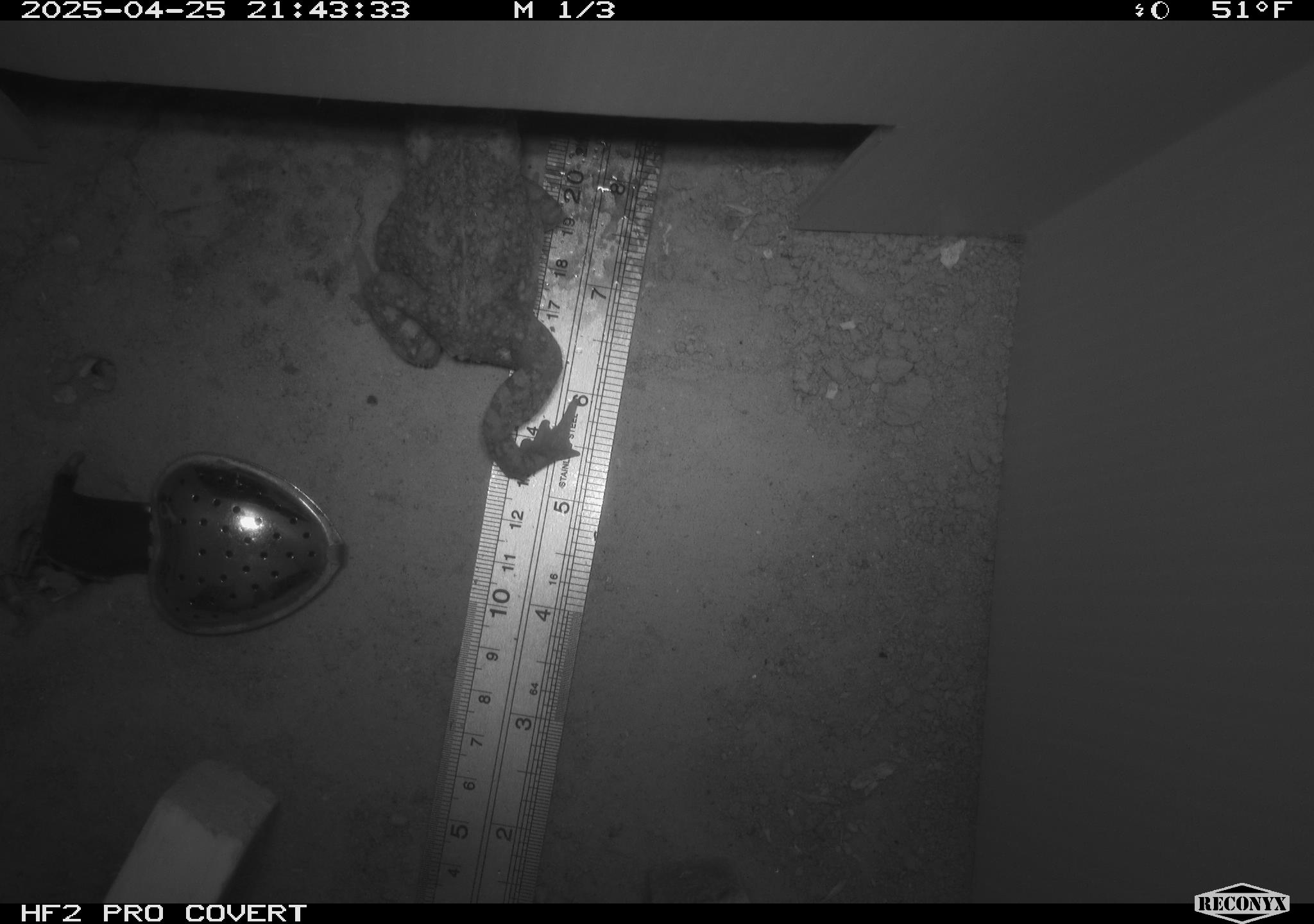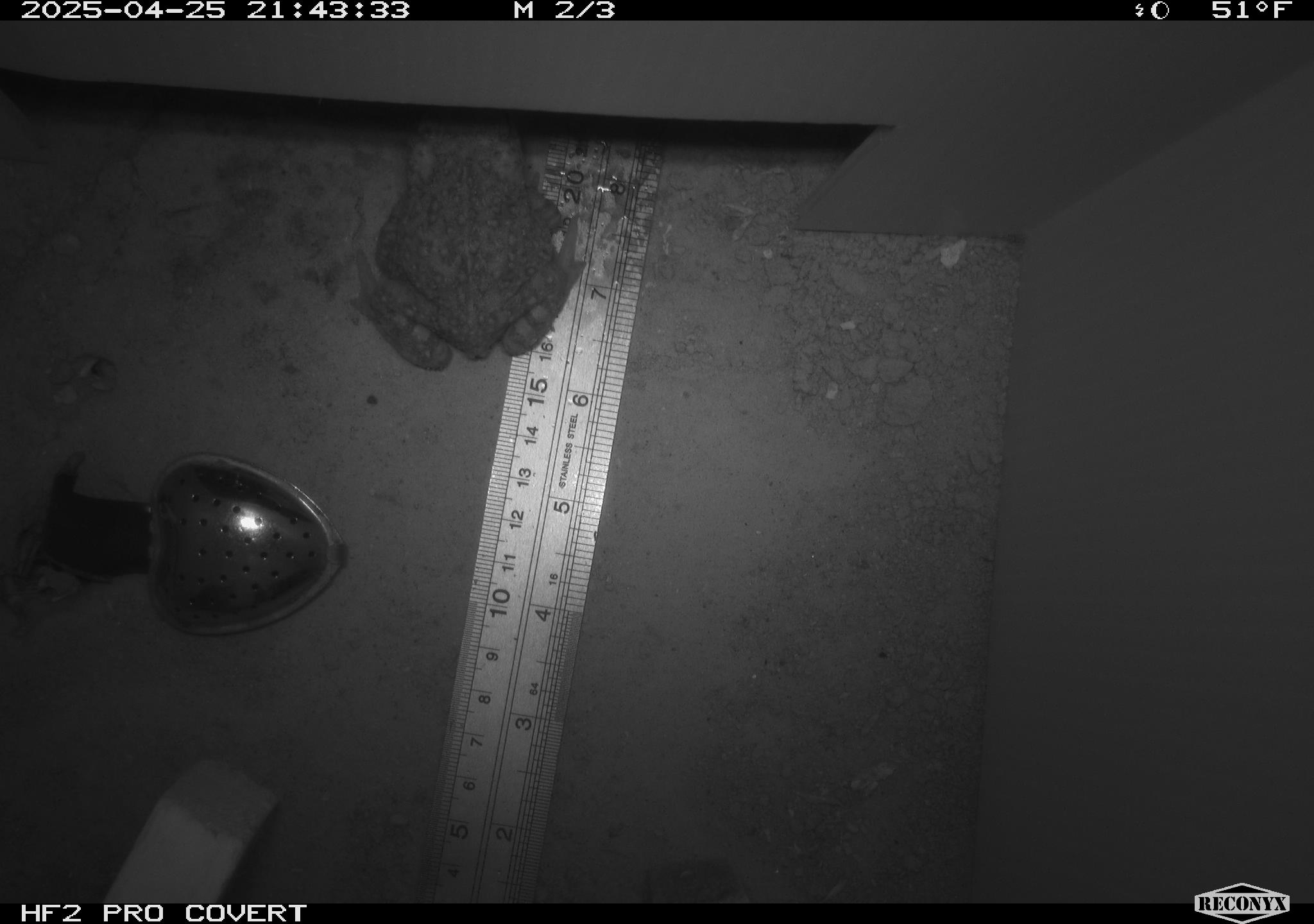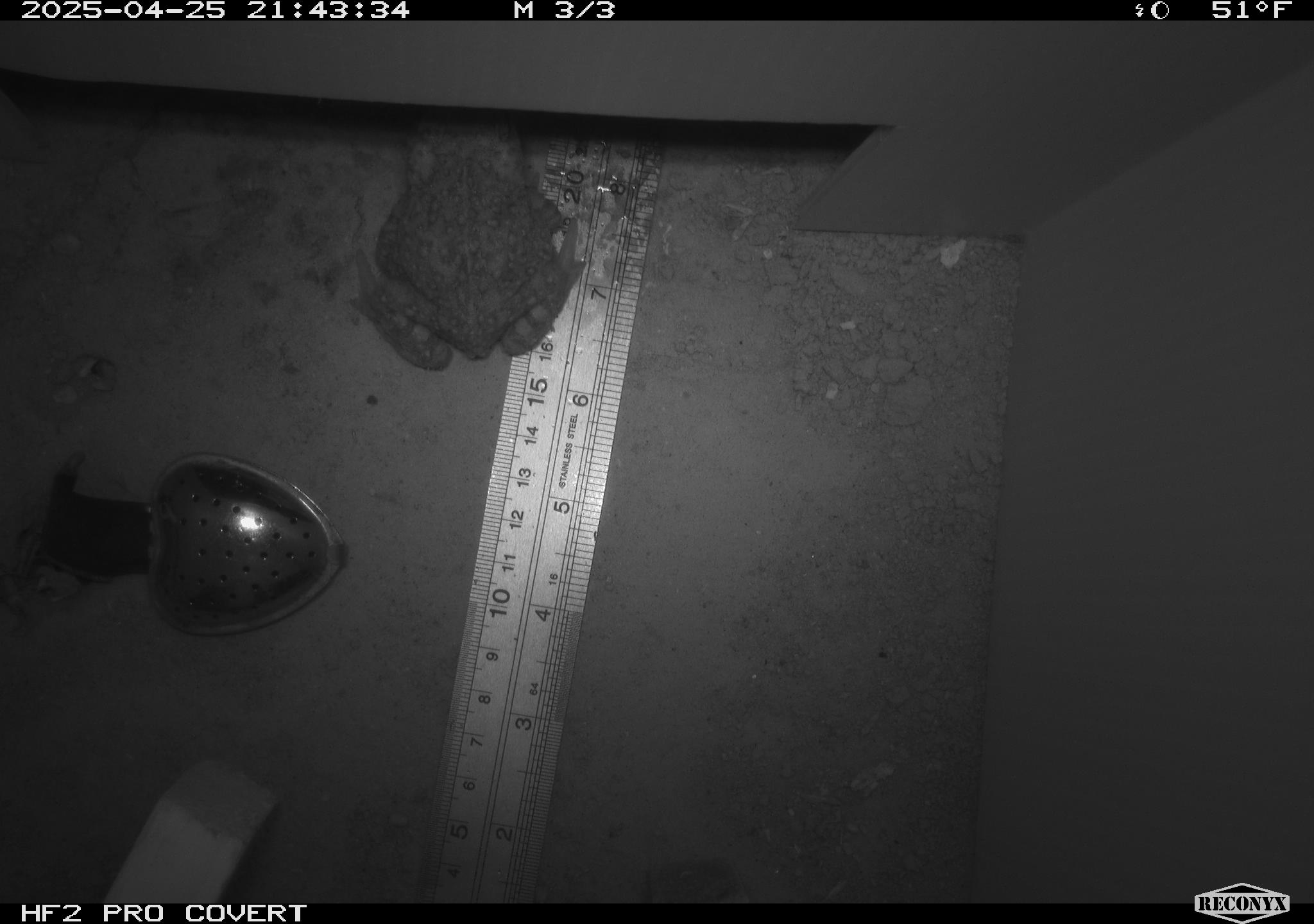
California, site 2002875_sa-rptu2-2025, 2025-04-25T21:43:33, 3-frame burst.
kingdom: Animalia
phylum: Chordata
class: Amphibia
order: Anura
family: Bufonidae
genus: Anaxyrus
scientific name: Anaxyrus boreas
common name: western toad